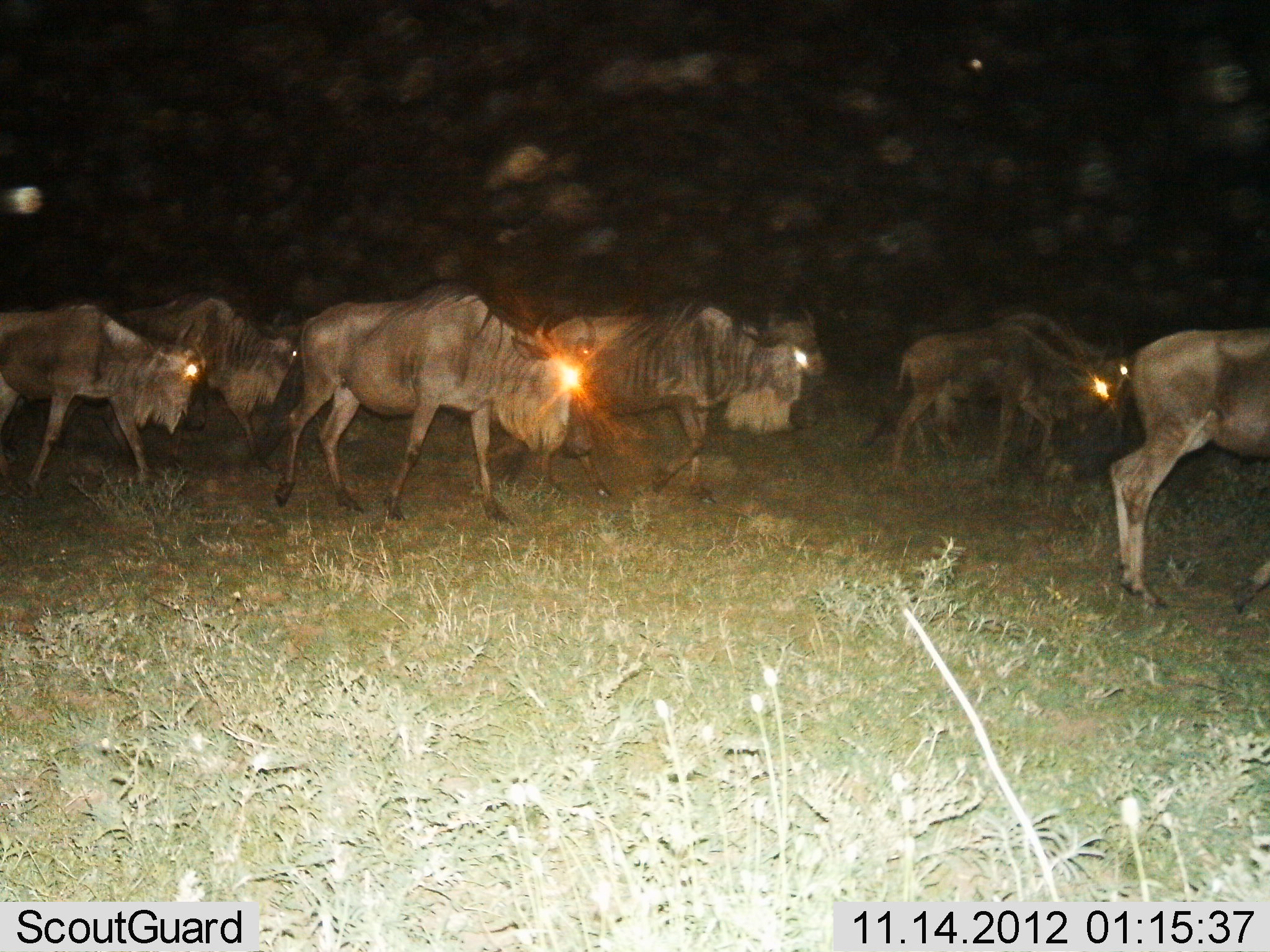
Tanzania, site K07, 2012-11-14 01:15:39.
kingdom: Animalia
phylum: Chordata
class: Mammalia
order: Artiodactyla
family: Bovidae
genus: Connochaetes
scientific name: Connochaetes taurinus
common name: blue wildebeest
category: wildebeest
Wildebeest (blue wildebeest) (Connochaetes taurinus), count 7. Behavior (volunteer vote fractions): standing 0%, resting 0%, moving 100%, interacting 0%. Young present (vote fraction): 10%. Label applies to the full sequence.